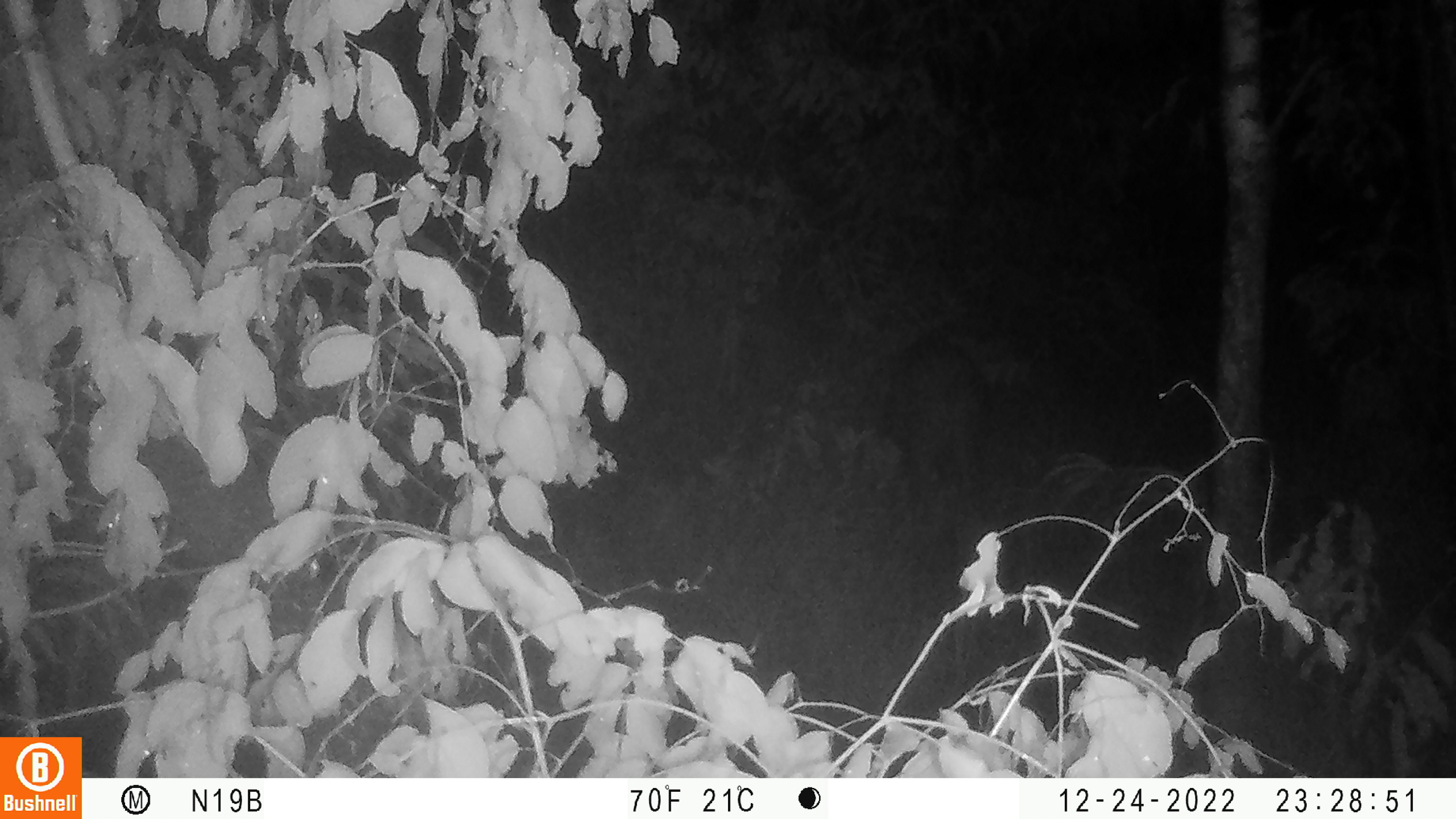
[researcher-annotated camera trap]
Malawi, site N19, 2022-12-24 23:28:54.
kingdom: Animalia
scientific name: Animalia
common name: other animal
Other animal (Animalia), count 1.